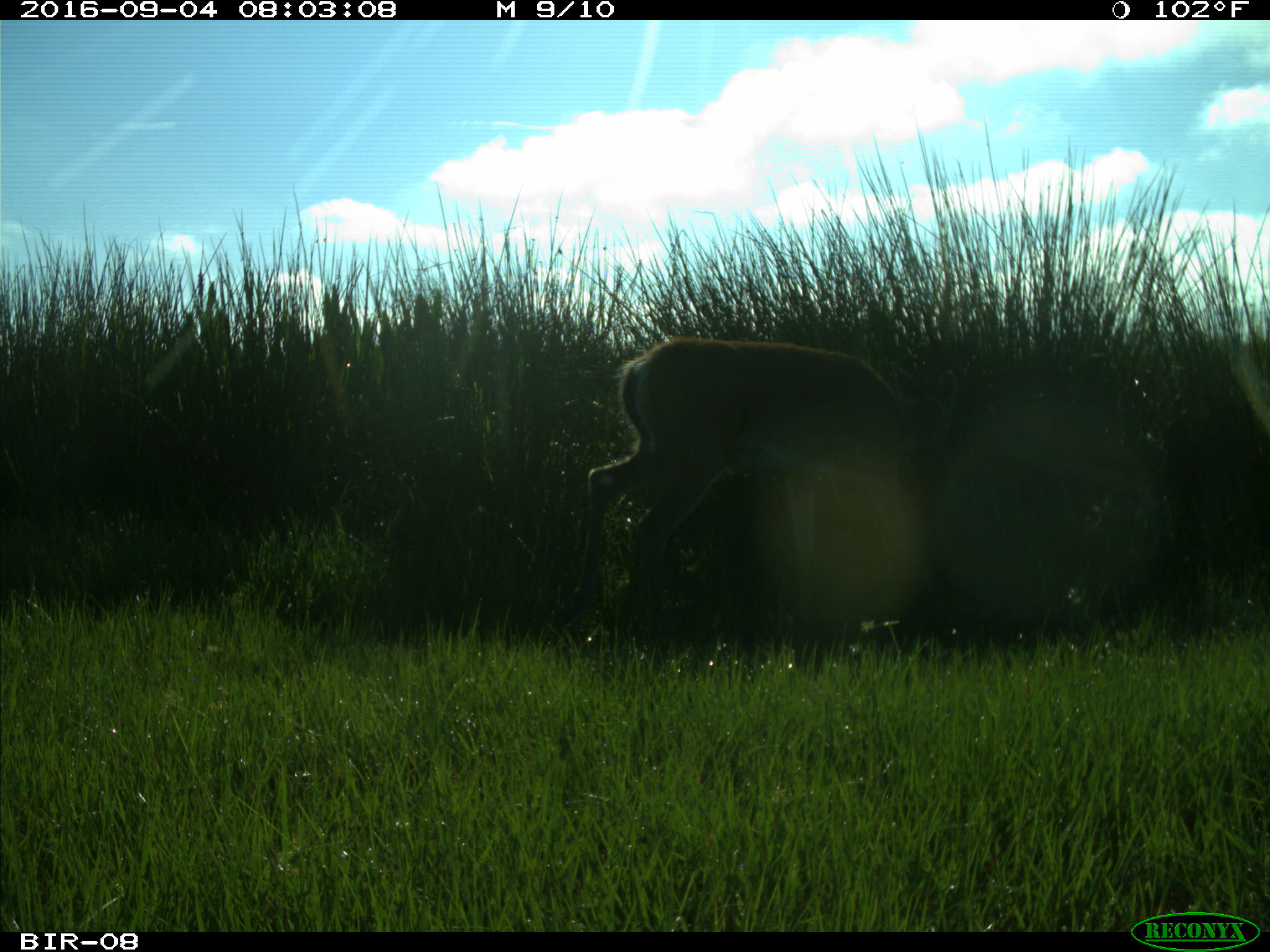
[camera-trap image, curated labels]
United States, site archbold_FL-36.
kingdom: Animalia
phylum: Chordata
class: Mammalia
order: Artiodactyla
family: Cervidae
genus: Odocoileus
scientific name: Odocoileus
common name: deer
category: unidentified deer